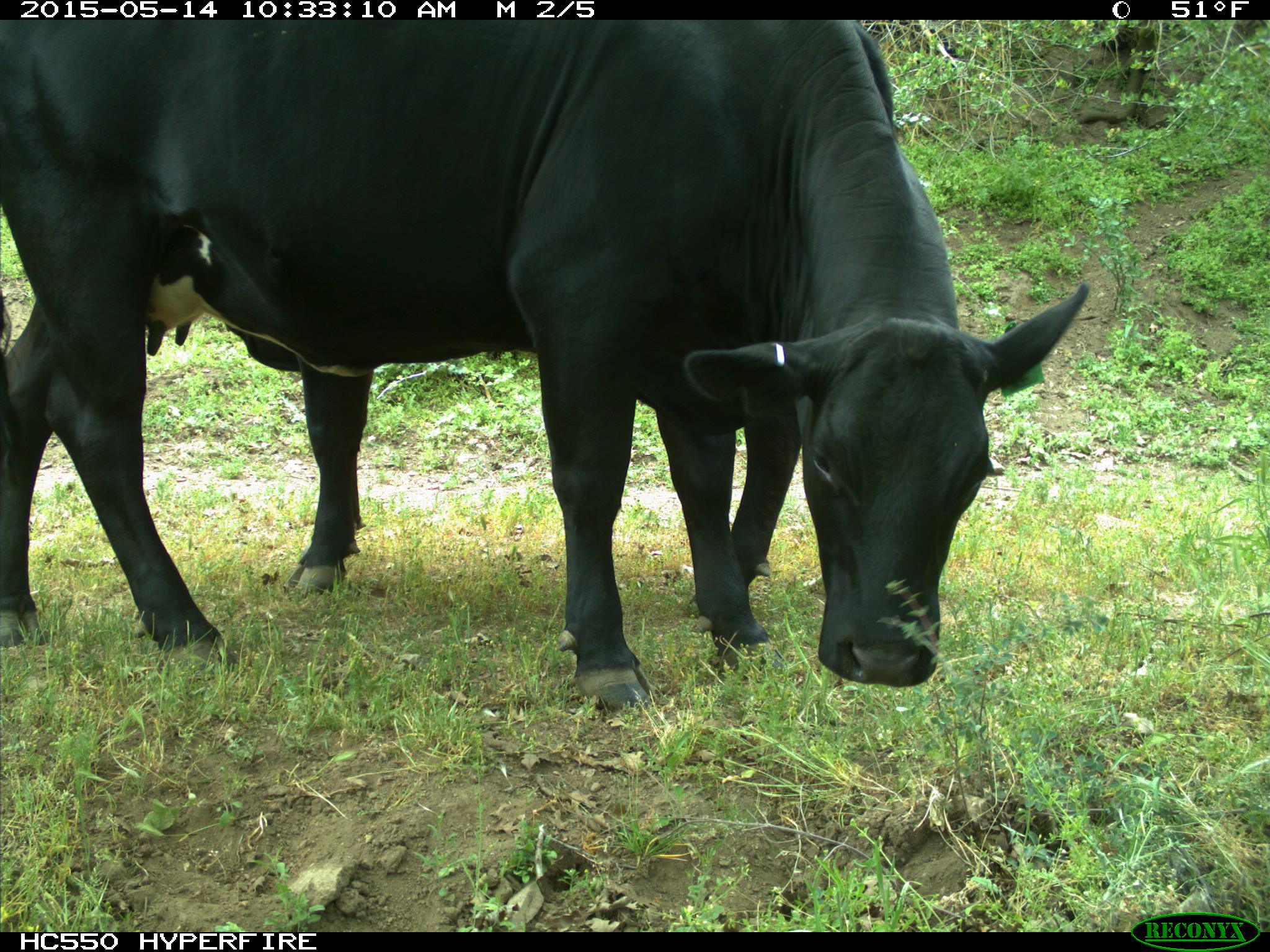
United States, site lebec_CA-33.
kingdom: Animalia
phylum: Chordata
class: Mammalia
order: Artiodactyla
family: Bovidae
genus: Bos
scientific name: Bos taurus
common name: domestic cow